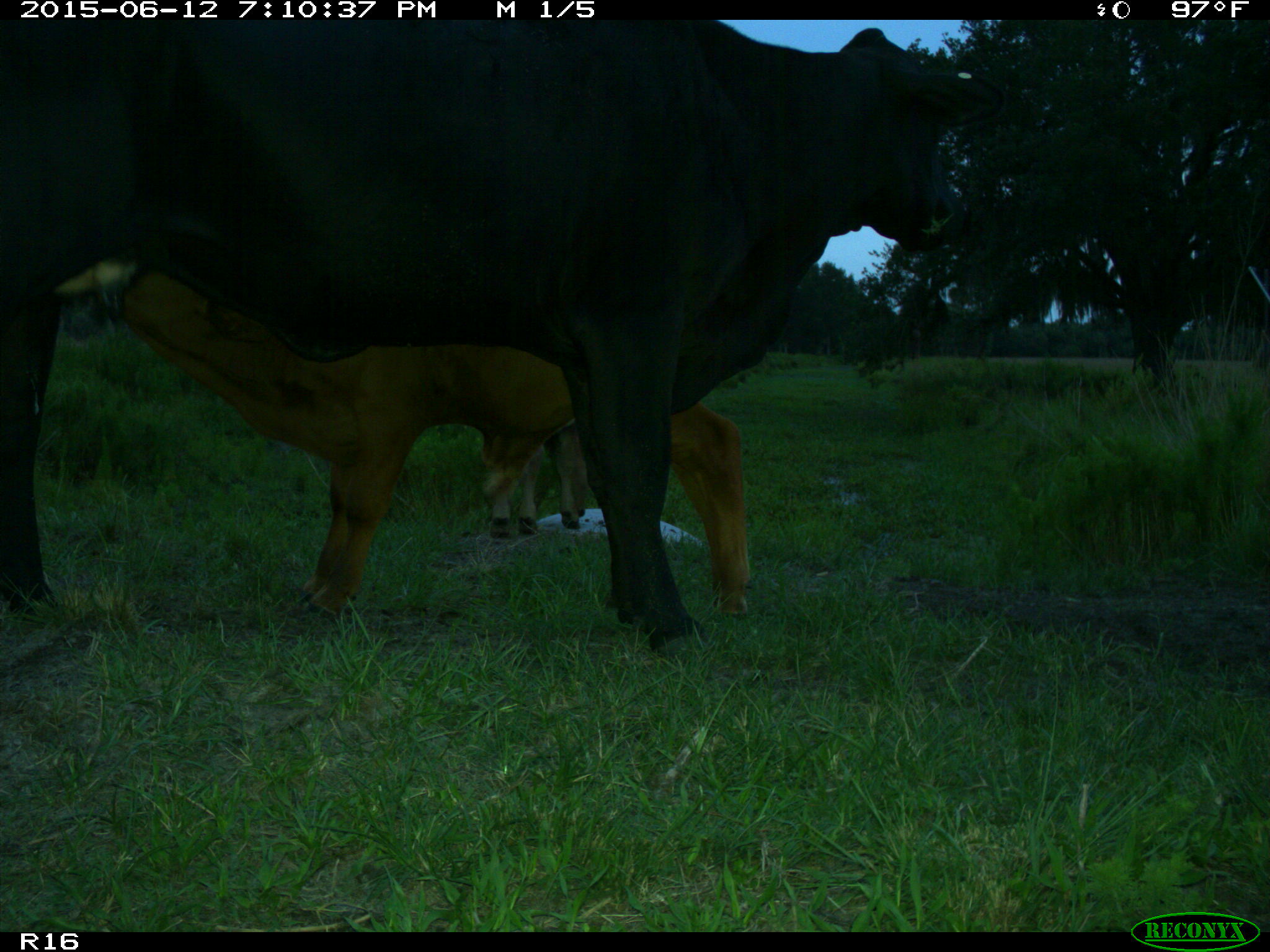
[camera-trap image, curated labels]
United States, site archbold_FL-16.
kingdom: Animalia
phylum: Chordata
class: Mammalia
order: Artiodactyla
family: Bovidae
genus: Bos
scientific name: Bos taurus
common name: domestic cow